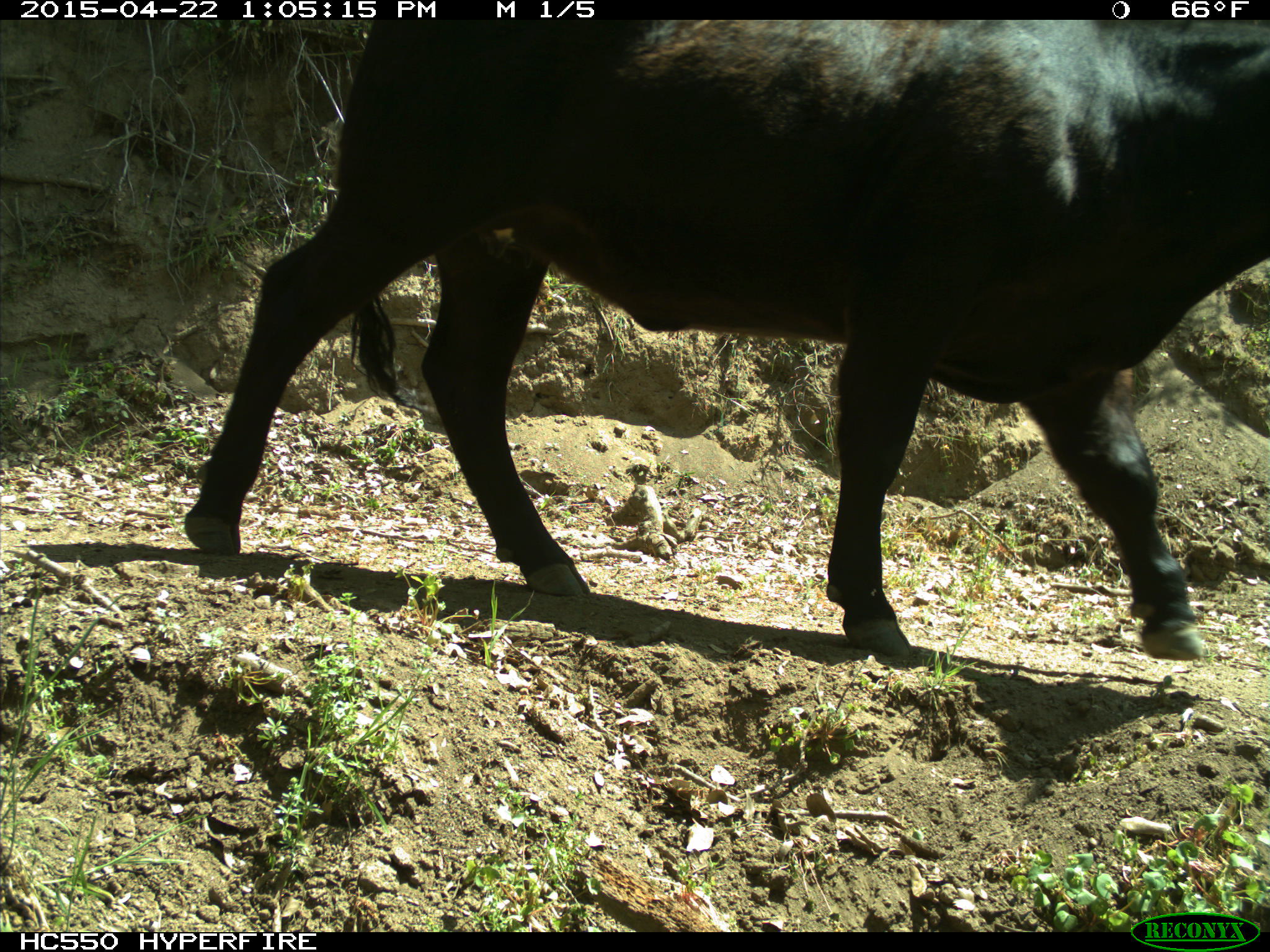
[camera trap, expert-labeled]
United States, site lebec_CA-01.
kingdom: Animalia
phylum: Chordata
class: Mammalia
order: Artiodactyla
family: Bovidae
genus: Bos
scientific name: Bos taurus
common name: domestic cow